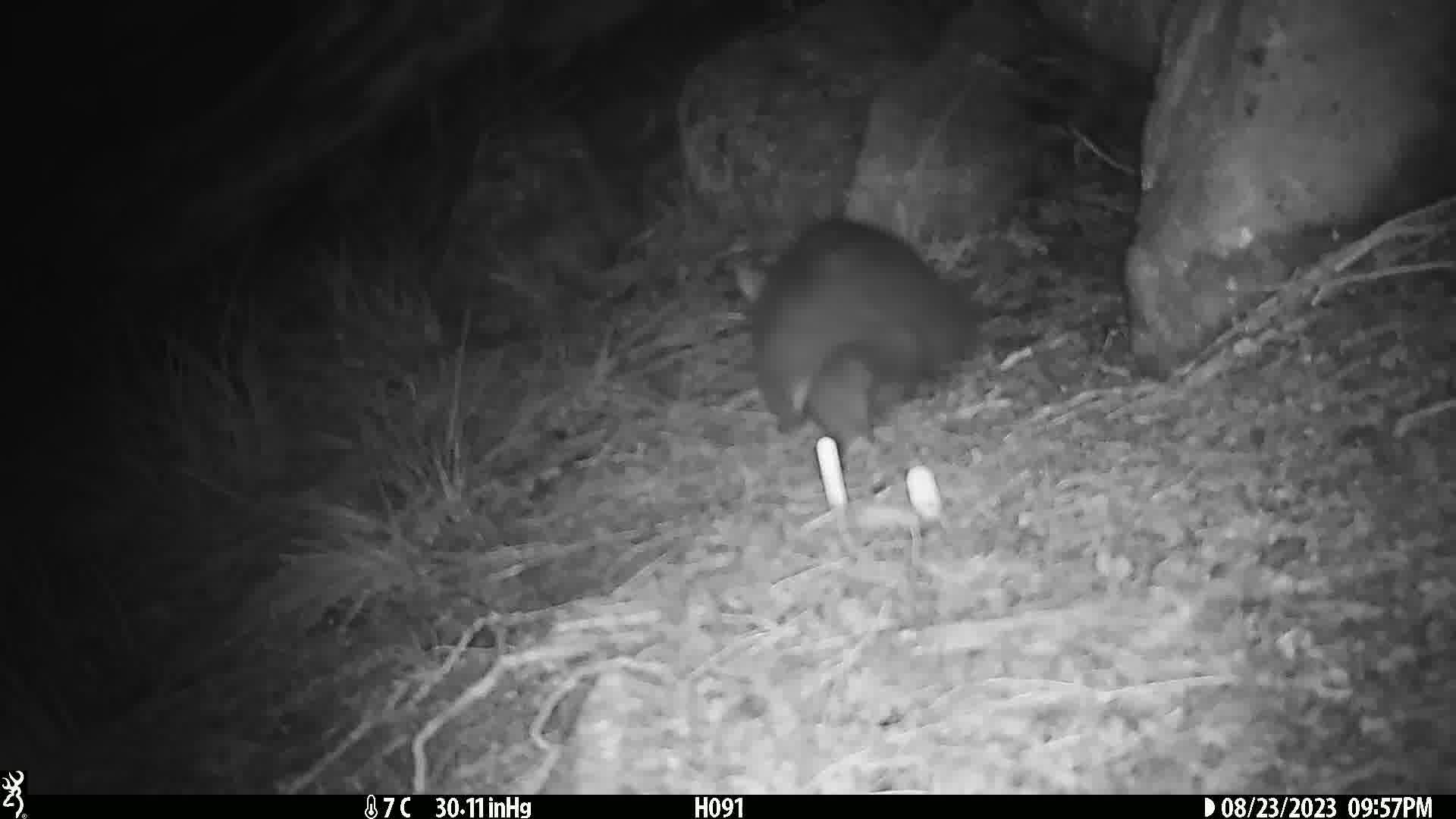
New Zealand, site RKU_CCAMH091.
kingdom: Animalia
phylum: Chordata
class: Mammalia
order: Diprotodontia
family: Phalangeridae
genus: Trichosurus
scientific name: Trichosurus vulpecula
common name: common brushtail possum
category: possum